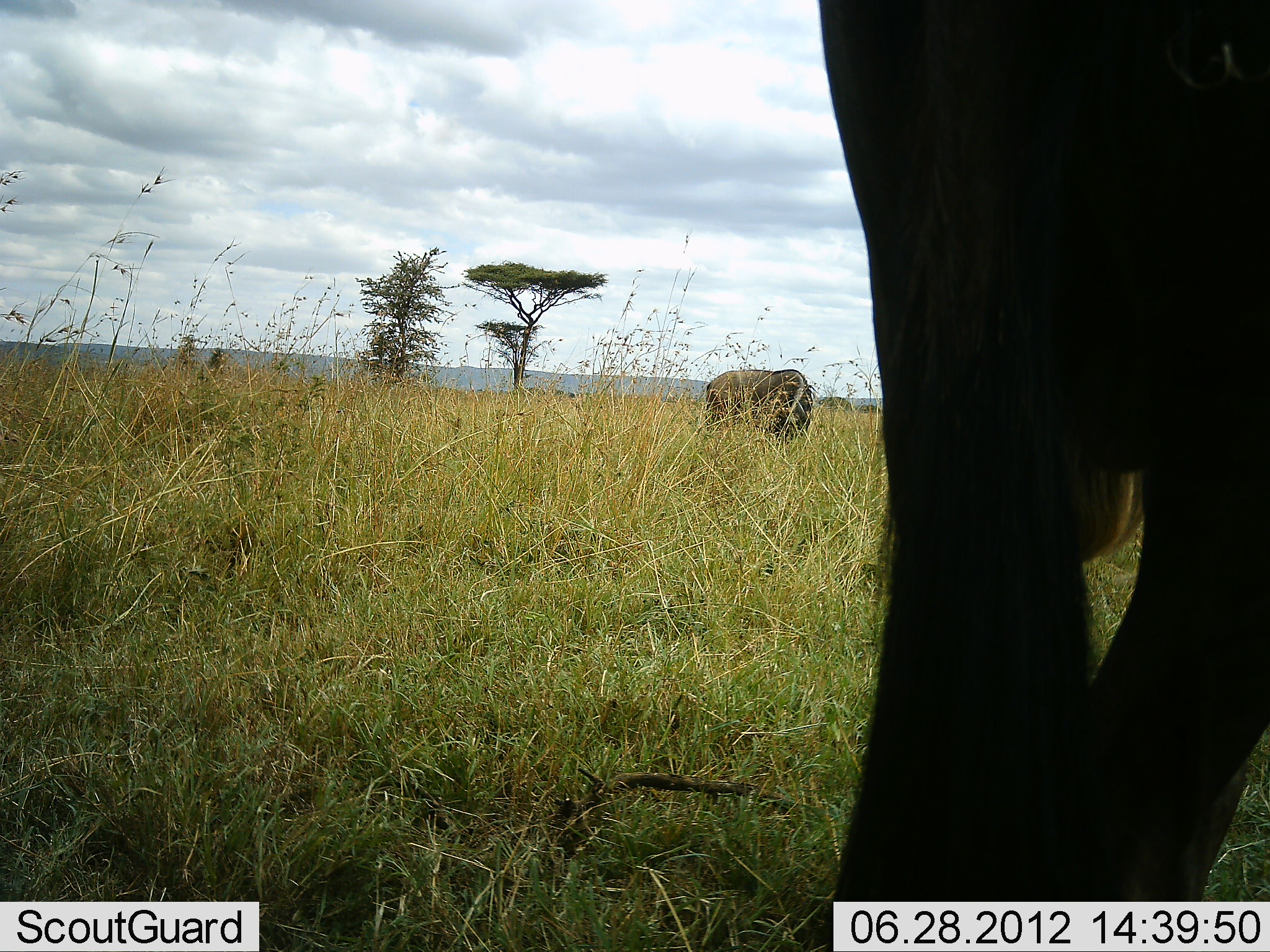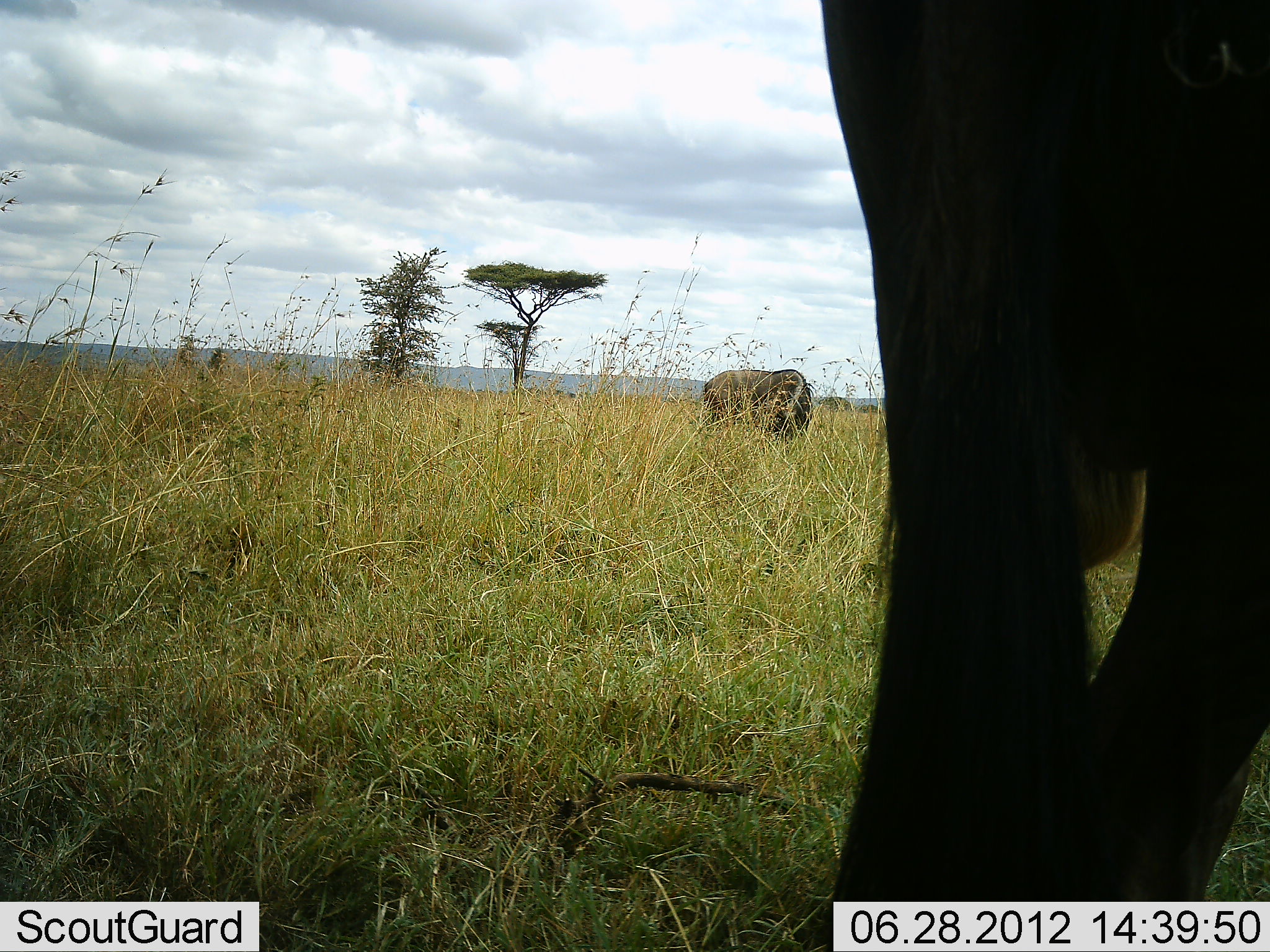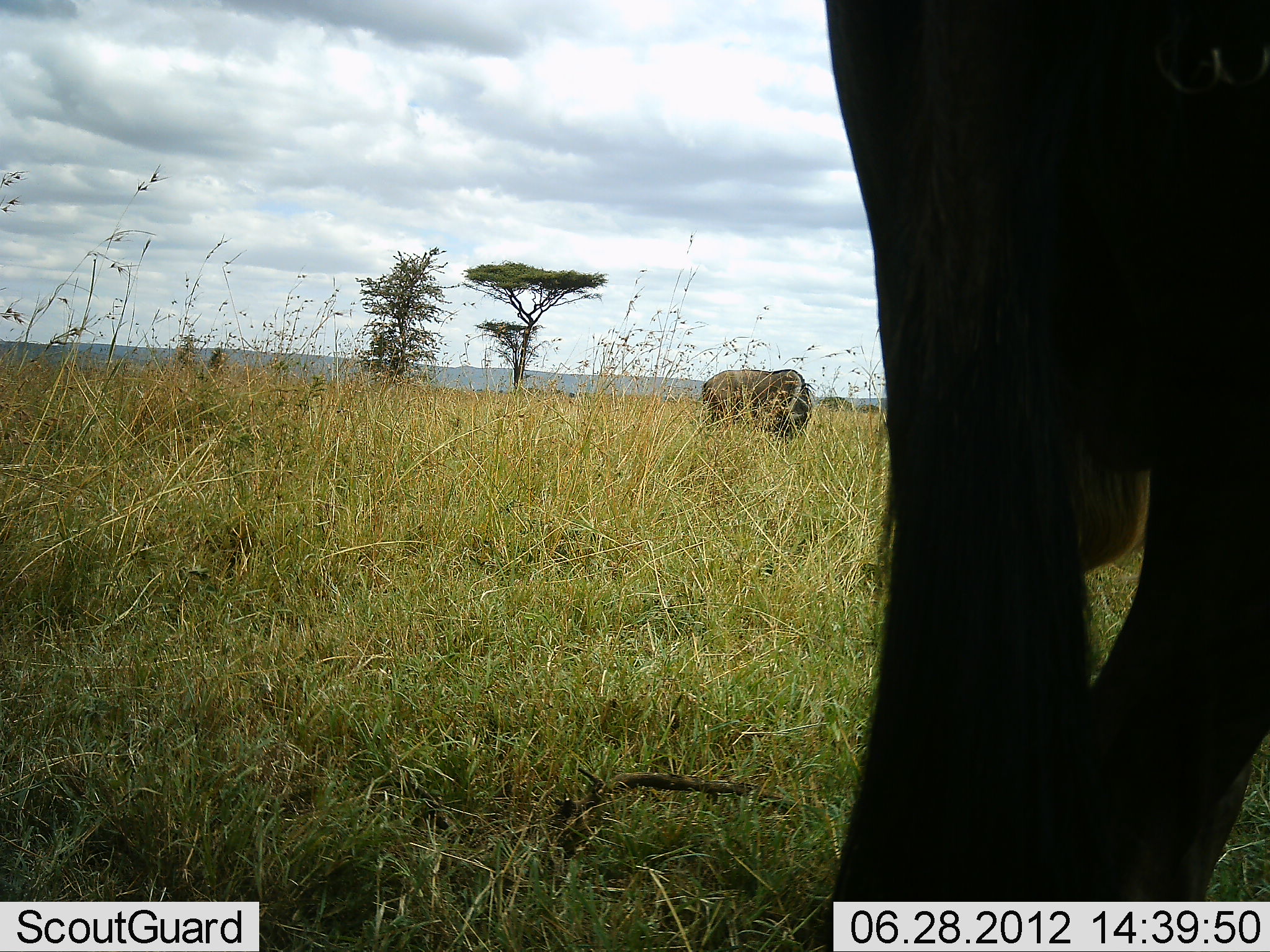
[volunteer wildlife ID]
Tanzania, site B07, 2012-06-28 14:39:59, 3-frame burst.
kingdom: Animalia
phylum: Chordata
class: Mammalia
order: Artiodactyla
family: Bovidae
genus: Connochaetes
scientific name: Connochaetes taurinus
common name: blue wildebeest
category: wildebeest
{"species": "wildebeest (blue wildebeest) (Connochaetes taurinus)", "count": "2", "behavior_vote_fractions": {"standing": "90%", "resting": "0%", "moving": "0%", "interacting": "0%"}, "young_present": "0%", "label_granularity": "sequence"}